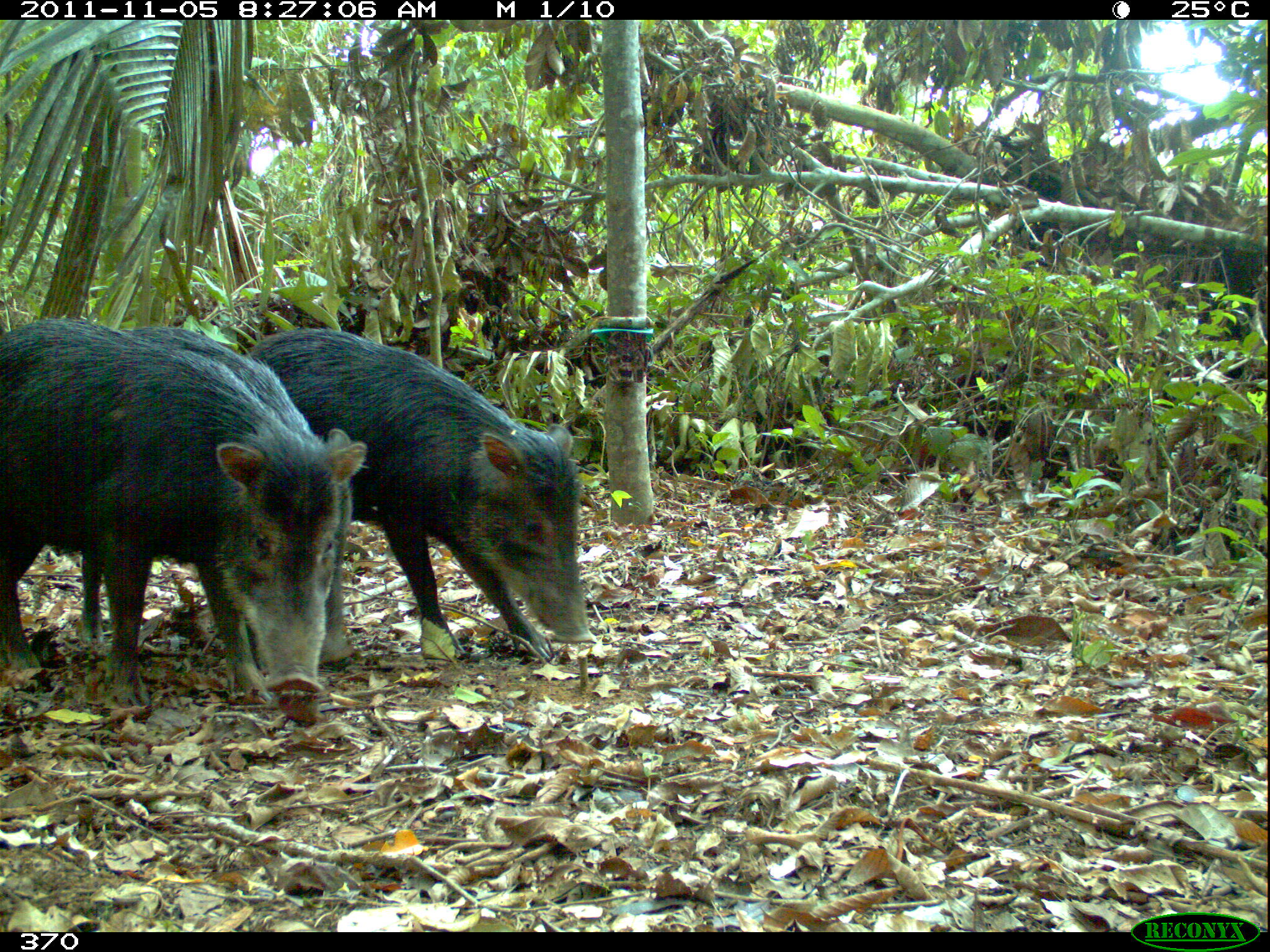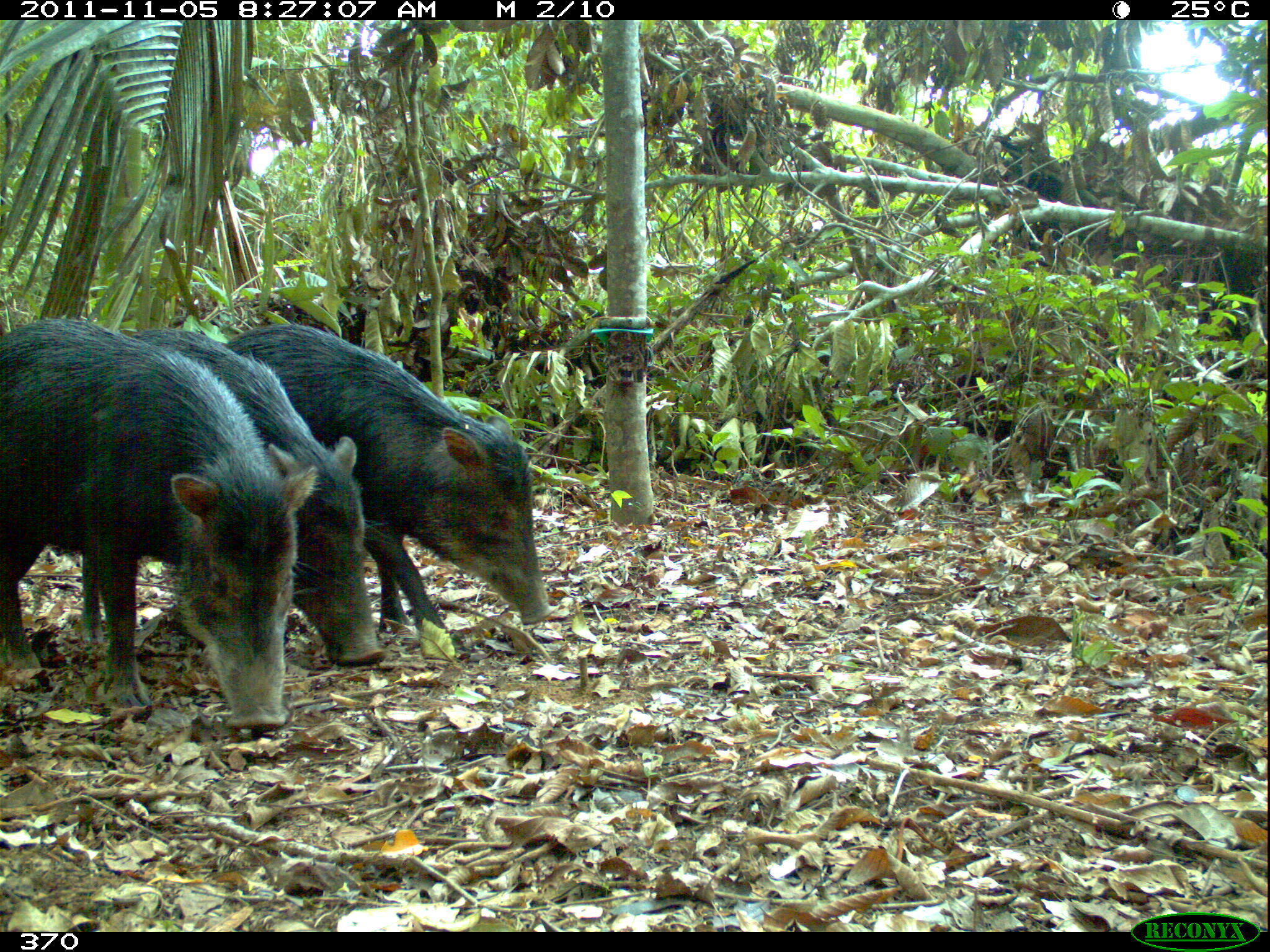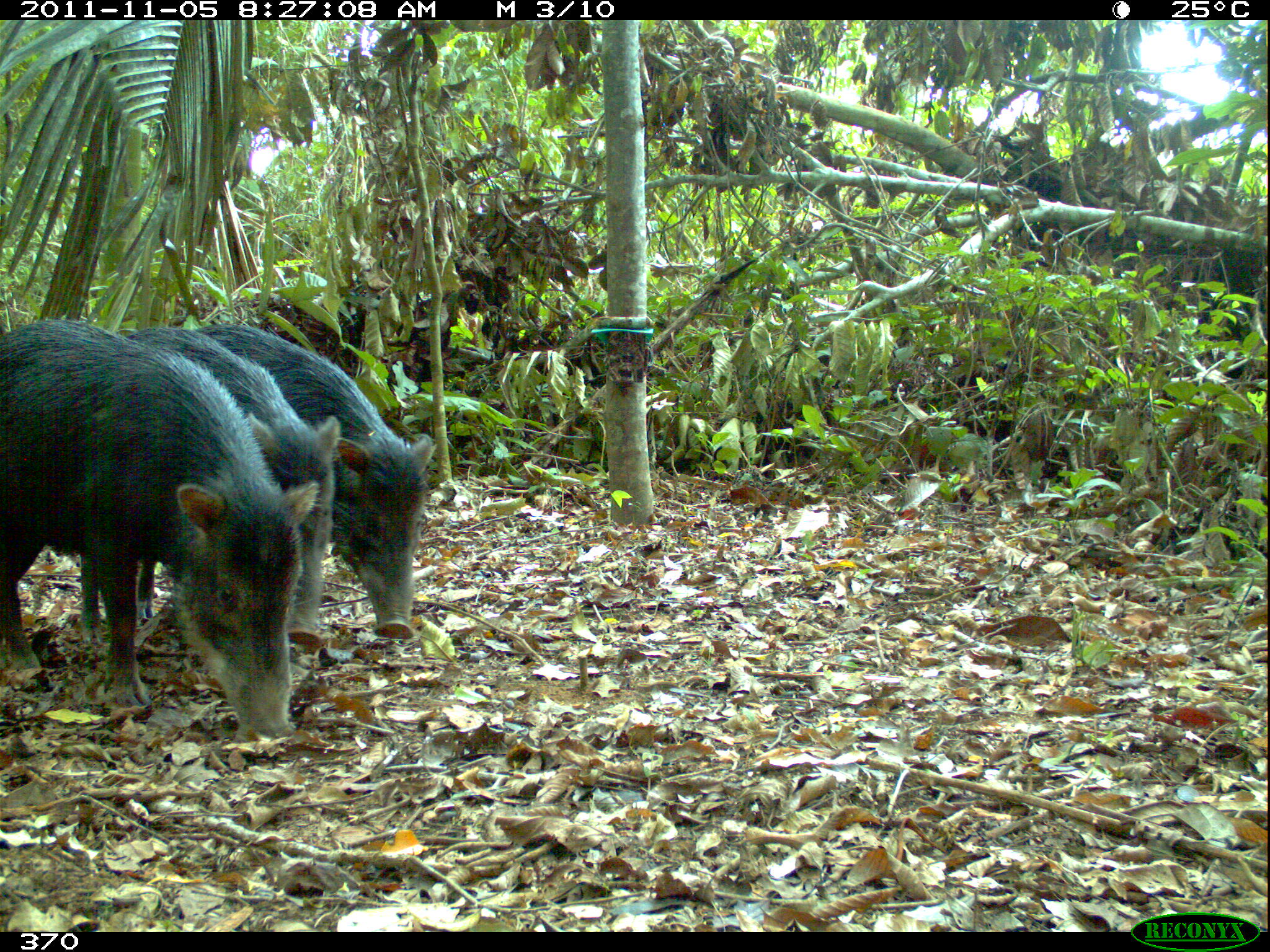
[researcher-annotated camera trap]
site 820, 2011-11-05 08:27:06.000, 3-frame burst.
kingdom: Animalia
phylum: Chordata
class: Mammalia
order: Artiodactyla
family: Tayassuidae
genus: Tayassu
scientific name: Tayassu pecari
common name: white-lipped peccary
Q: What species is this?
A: Tayassu pecari (white-lipped peccary).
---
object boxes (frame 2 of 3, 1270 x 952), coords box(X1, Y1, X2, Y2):
tayassu pecari: box(0, 314, 318, 731); box(213, 324, 554, 650); box(128, 322, 383, 662)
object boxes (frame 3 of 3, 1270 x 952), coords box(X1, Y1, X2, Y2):
tayassu pecari: box(0, 318, 304, 733); box(160, 326, 435, 639); box(73, 323, 337, 646)